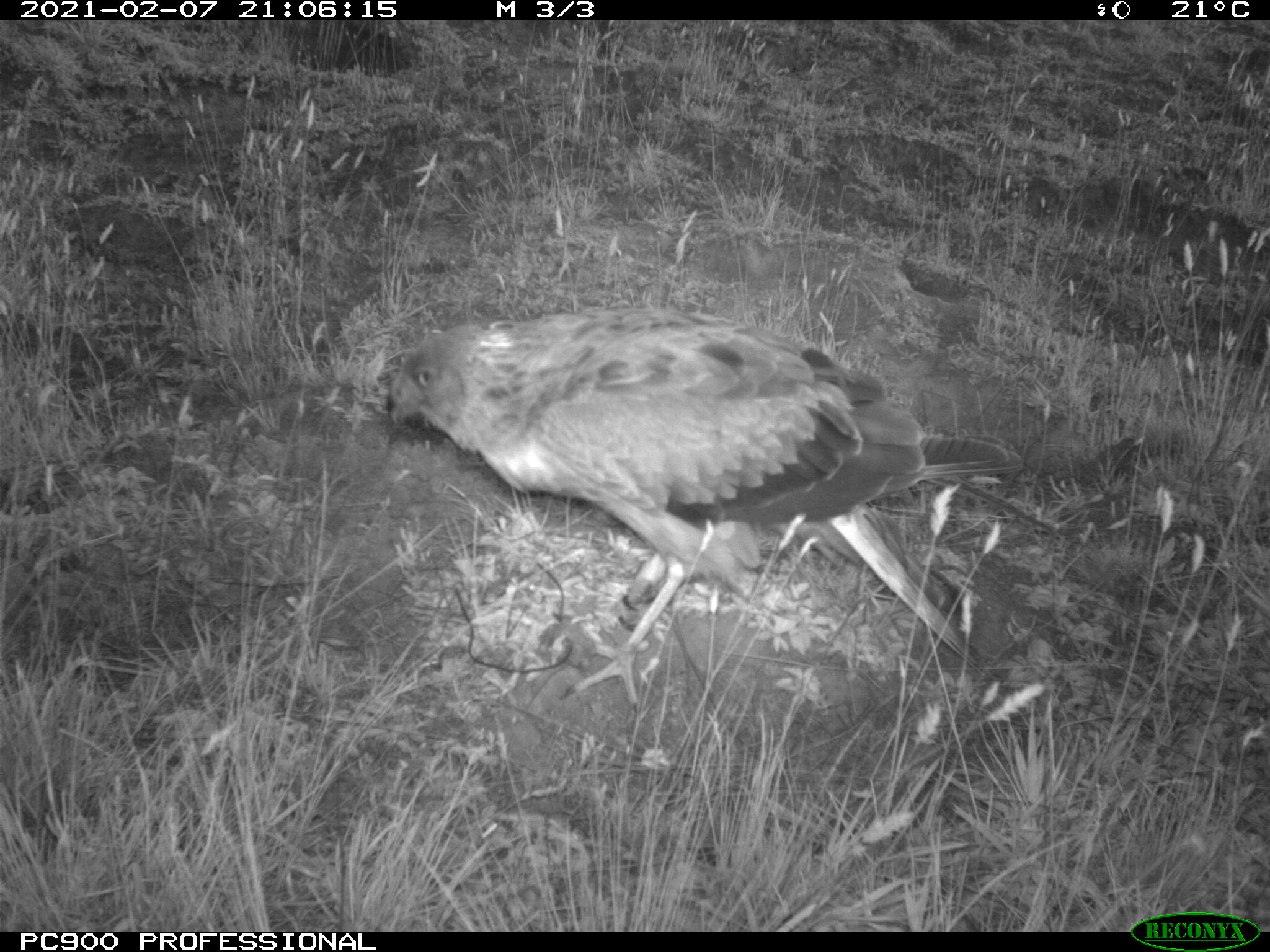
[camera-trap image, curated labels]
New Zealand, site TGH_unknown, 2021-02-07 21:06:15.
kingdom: Animalia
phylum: Chordata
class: Aves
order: Accipitriformes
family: Accipitridae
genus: Circus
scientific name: Circus approximans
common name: swamp harrier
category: harrier